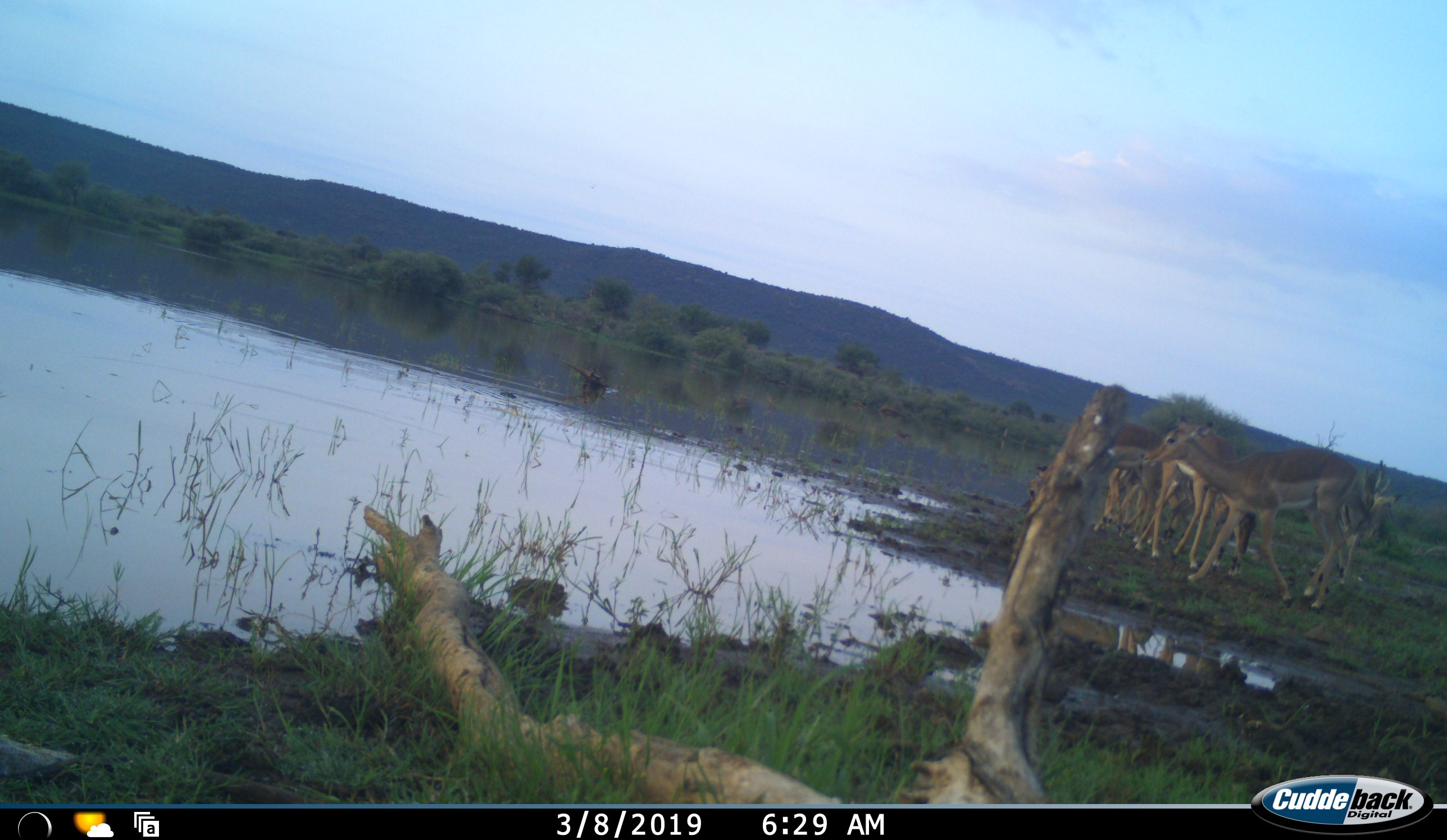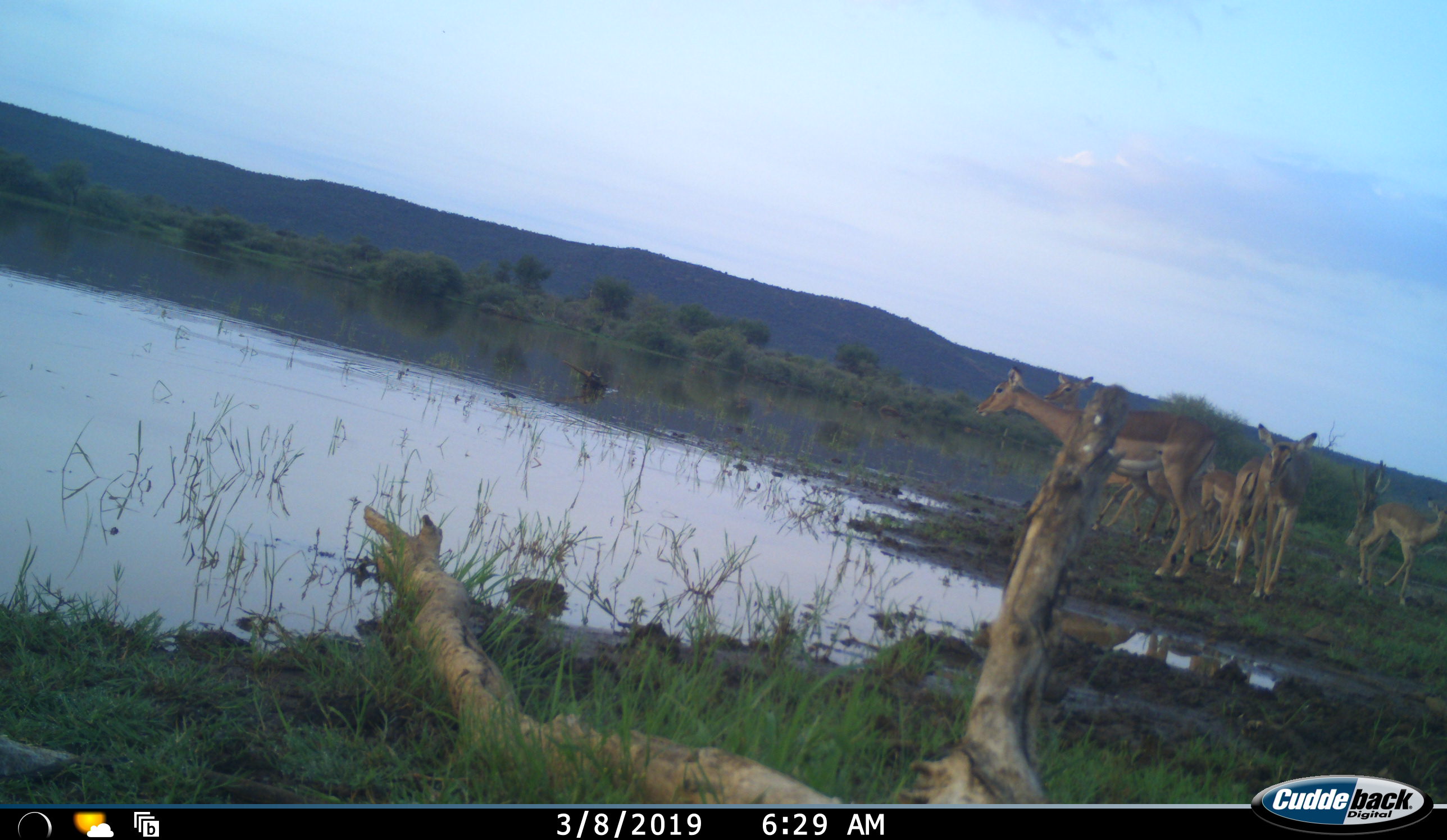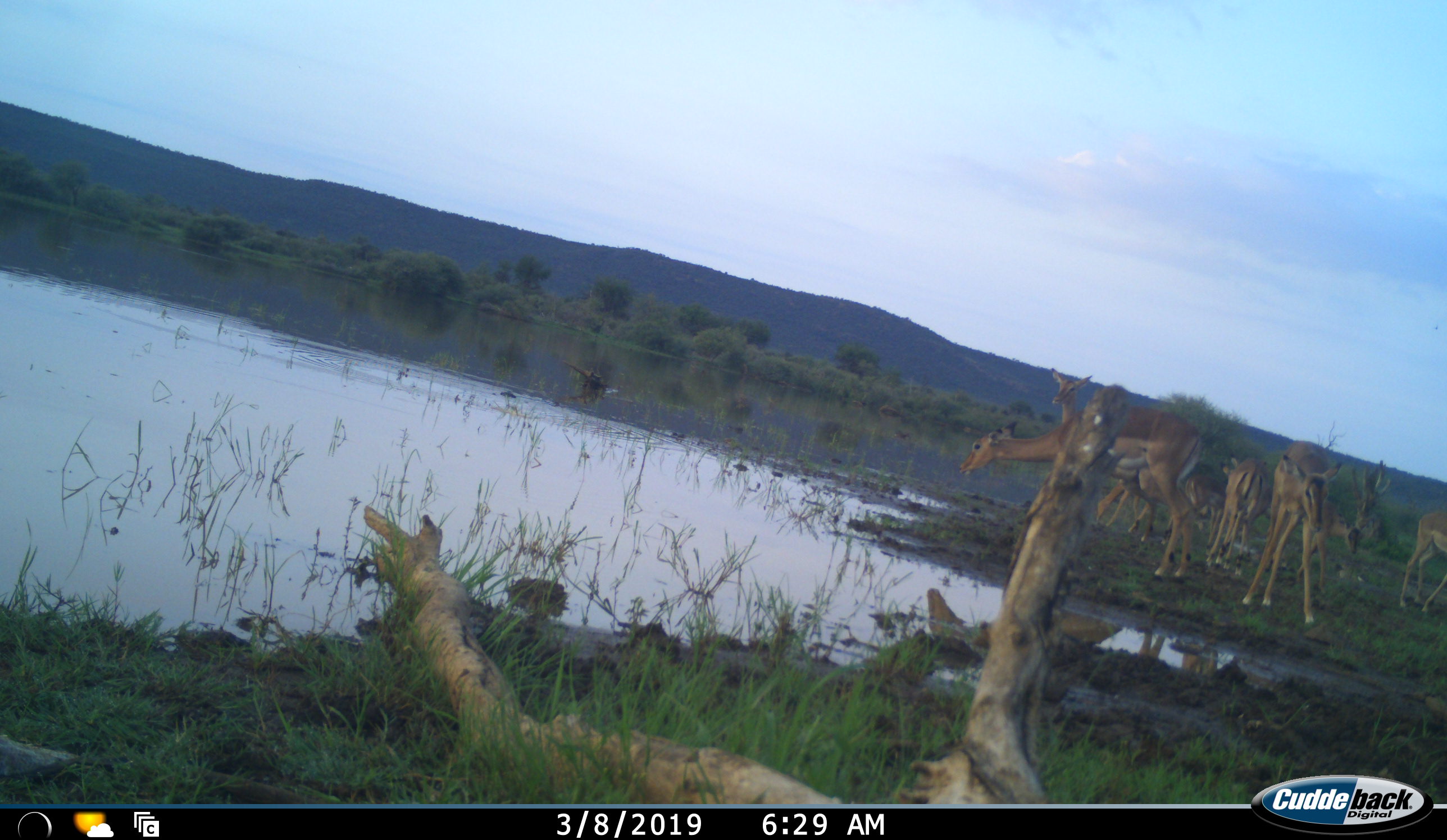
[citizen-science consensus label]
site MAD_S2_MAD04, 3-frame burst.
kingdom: Animalia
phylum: Chordata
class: Mammalia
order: Artiodactyla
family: Bovidae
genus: Aepyceros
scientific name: Aepyceros melampus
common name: impala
Impala (Aepyceros melampus), count 7. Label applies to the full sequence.